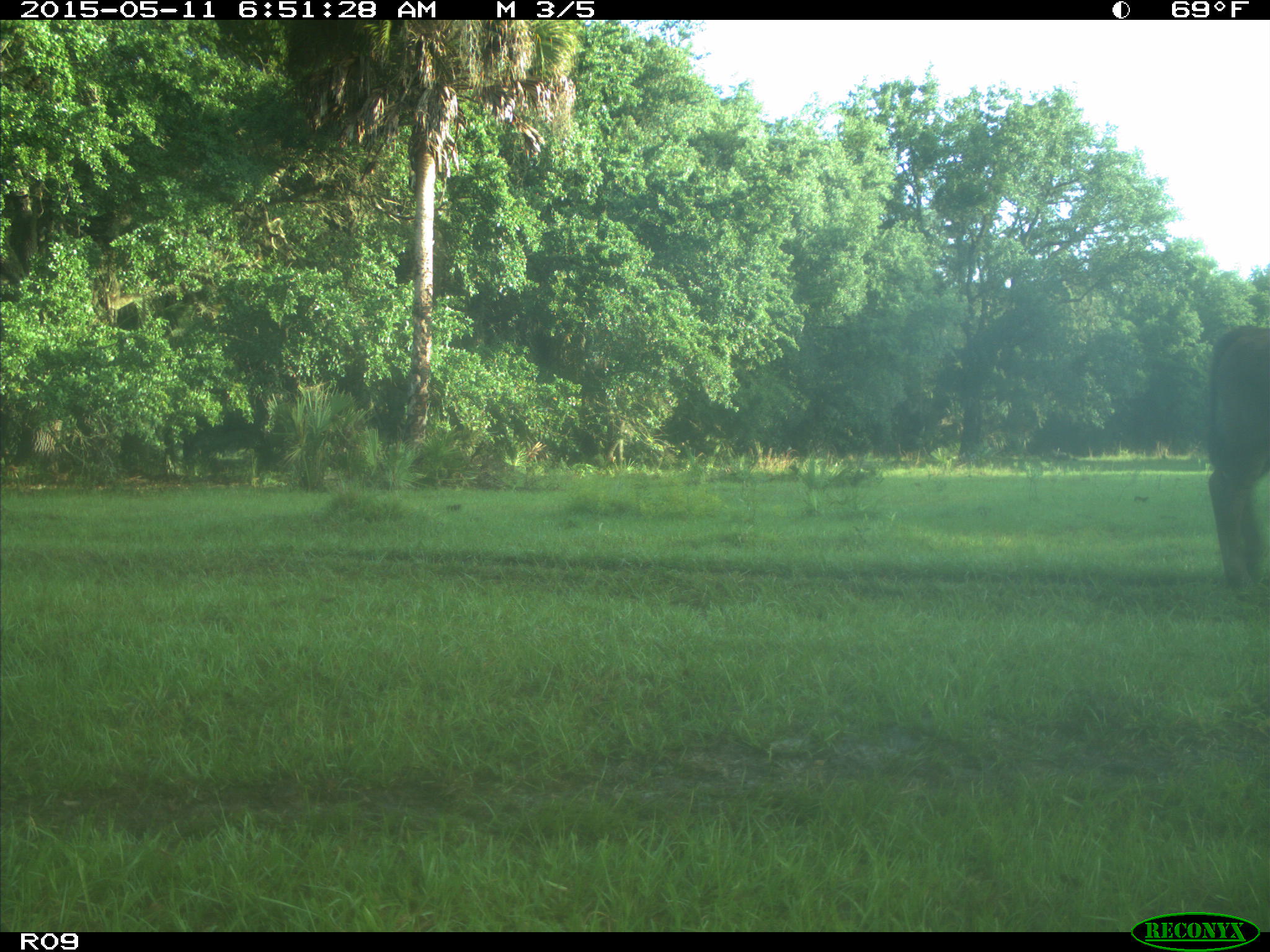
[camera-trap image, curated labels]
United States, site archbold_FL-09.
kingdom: Animalia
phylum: Chordata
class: Mammalia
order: Artiodactyla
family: Bovidae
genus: Bos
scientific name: Bos taurus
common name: domestic cow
Bos taurus (domestic cow).